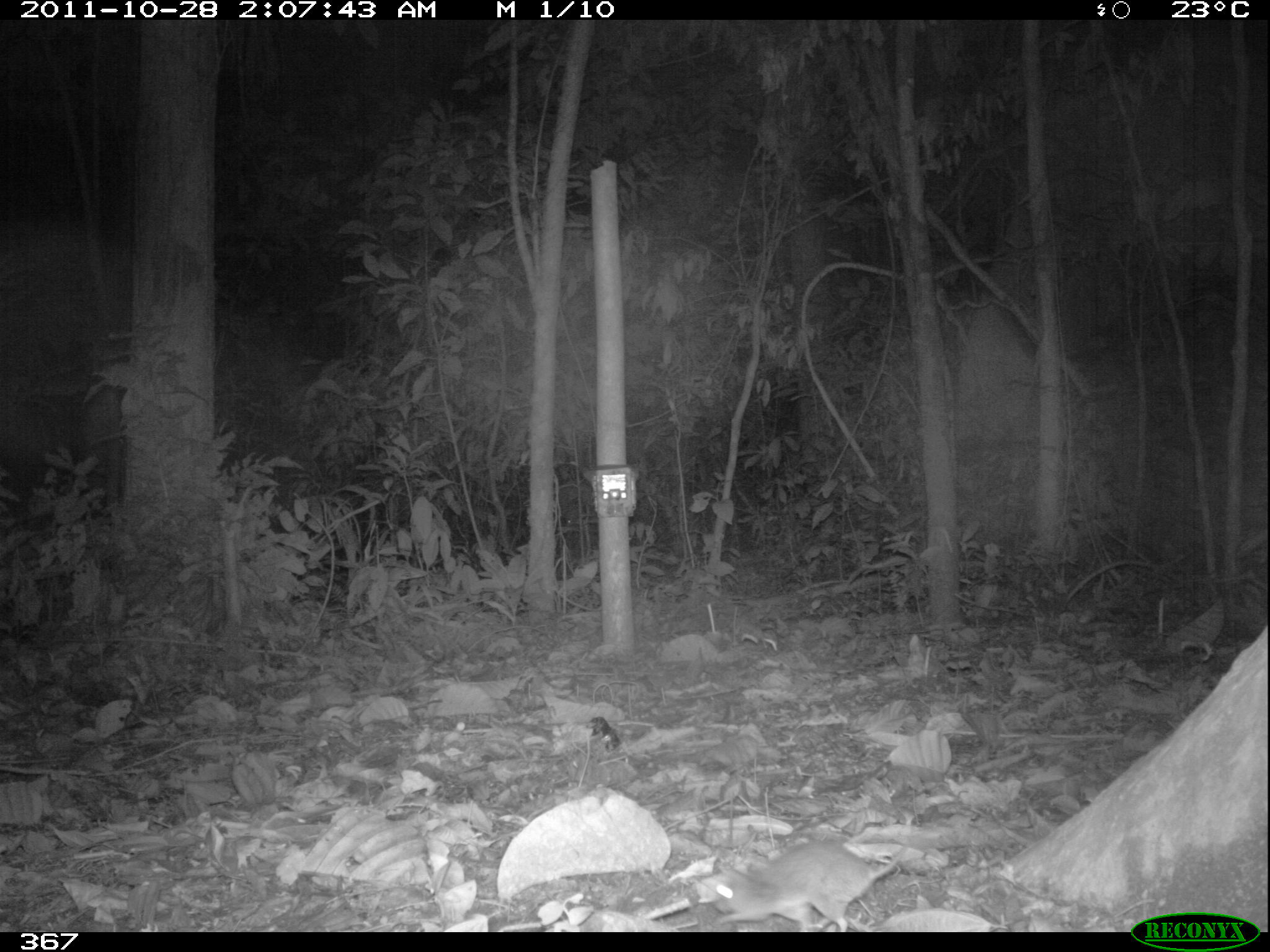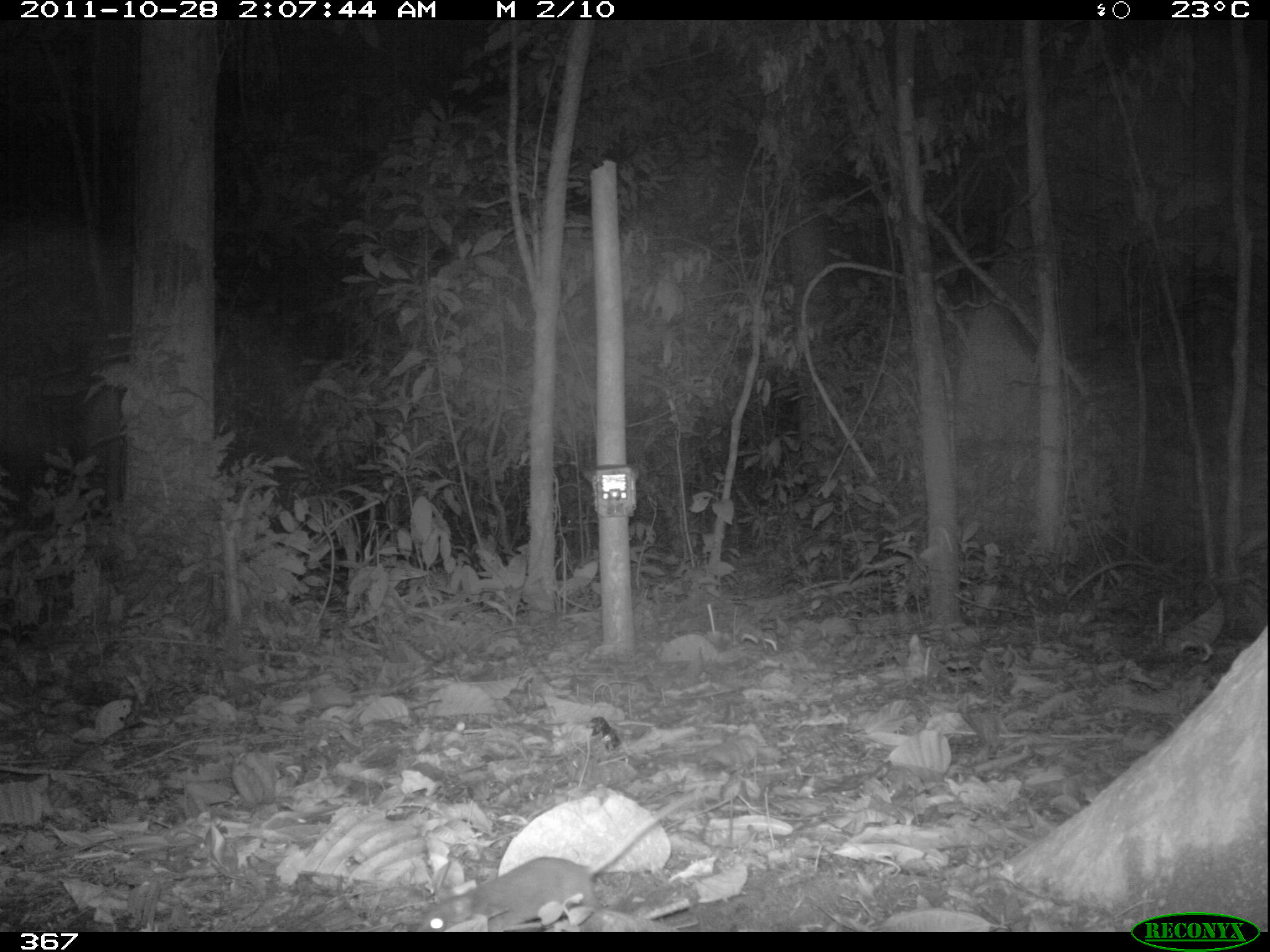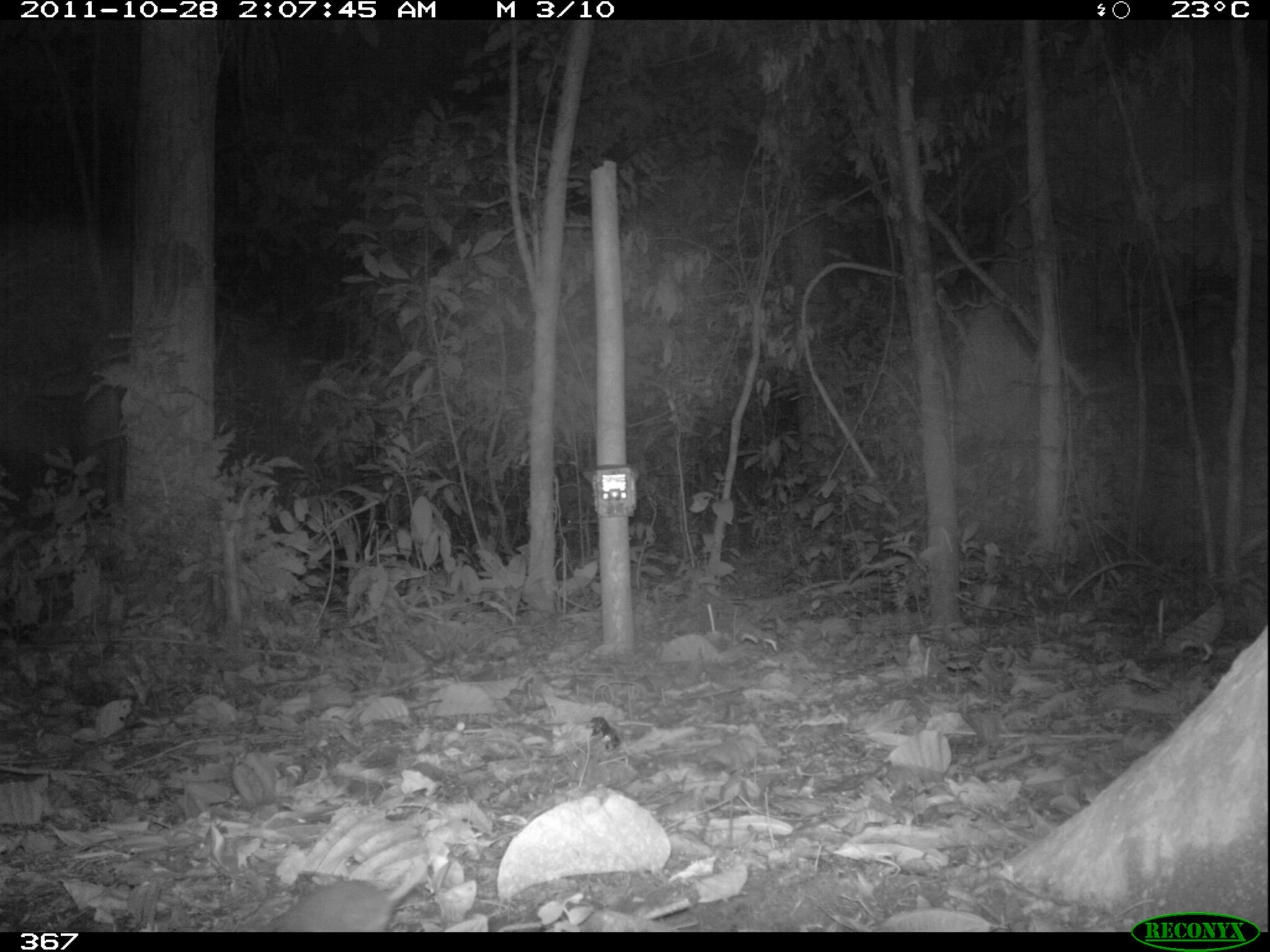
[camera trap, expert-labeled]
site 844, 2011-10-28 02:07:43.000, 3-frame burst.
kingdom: Animalia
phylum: Chordata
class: Mammalia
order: Rodentia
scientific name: Rodentia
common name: rodents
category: unknown rodent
Unknown rodent (rodents) (Rodentia).